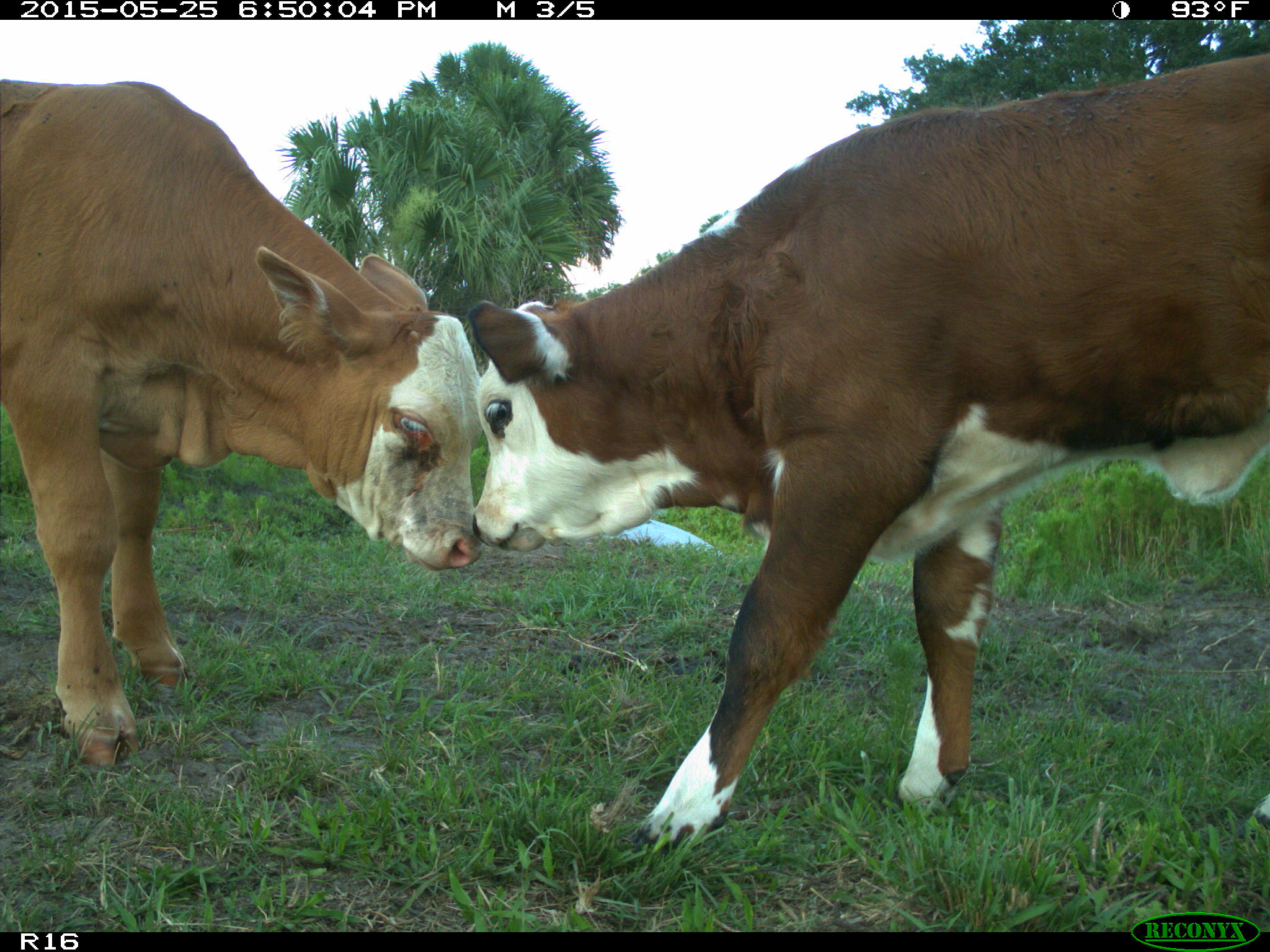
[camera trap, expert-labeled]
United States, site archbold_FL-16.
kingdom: Animalia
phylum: Chordata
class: Mammalia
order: Artiodactyla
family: Bovidae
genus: Bos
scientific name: Bos taurus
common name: domestic cow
Bos taurus (domestic cow).